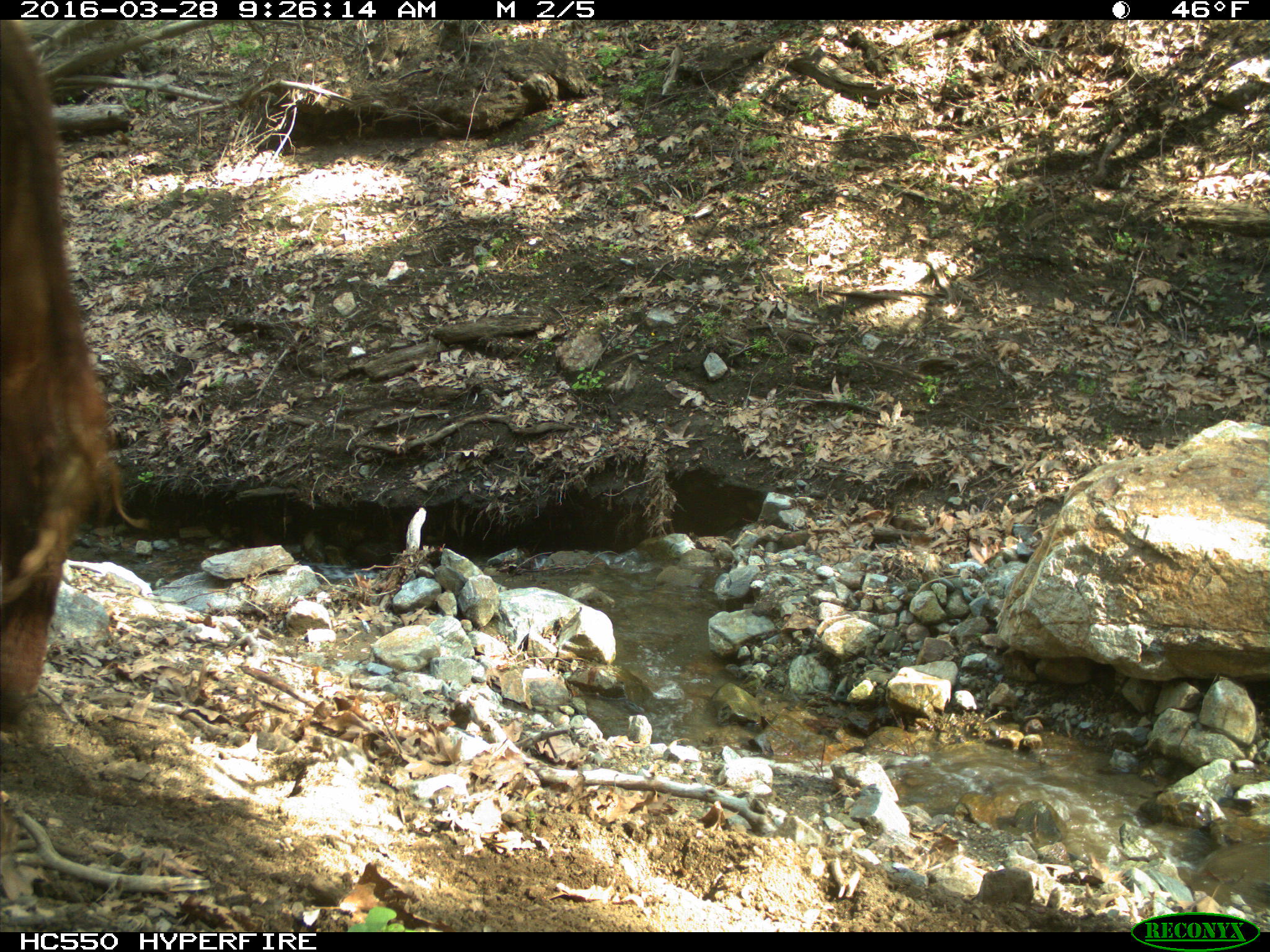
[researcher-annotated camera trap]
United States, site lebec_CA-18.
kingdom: Animalia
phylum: Chordata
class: Mammalia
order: Artiodactyla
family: Bovidae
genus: Bos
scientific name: Bos taurus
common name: domestic cow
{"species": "Bos taurus (domestic cow)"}